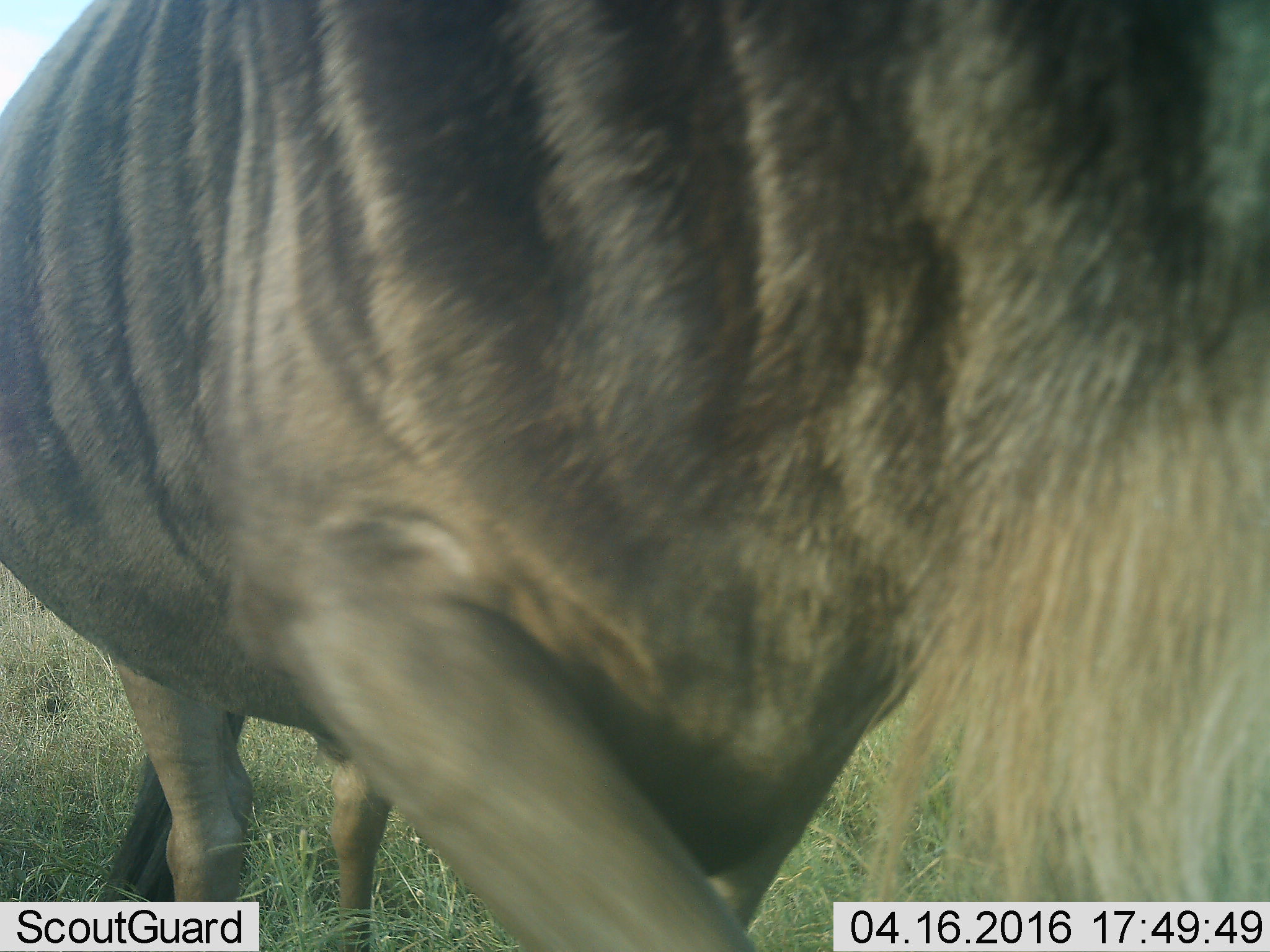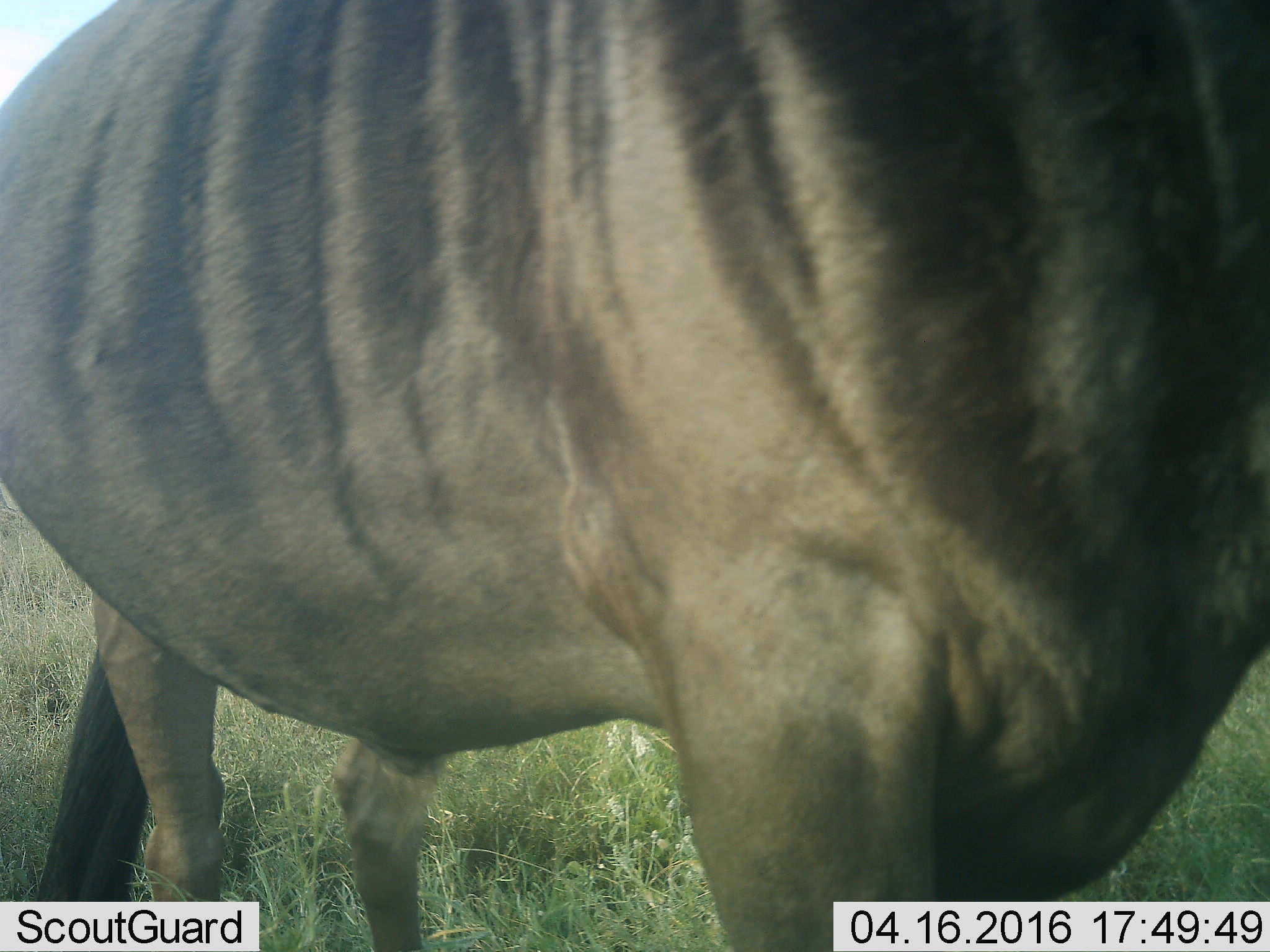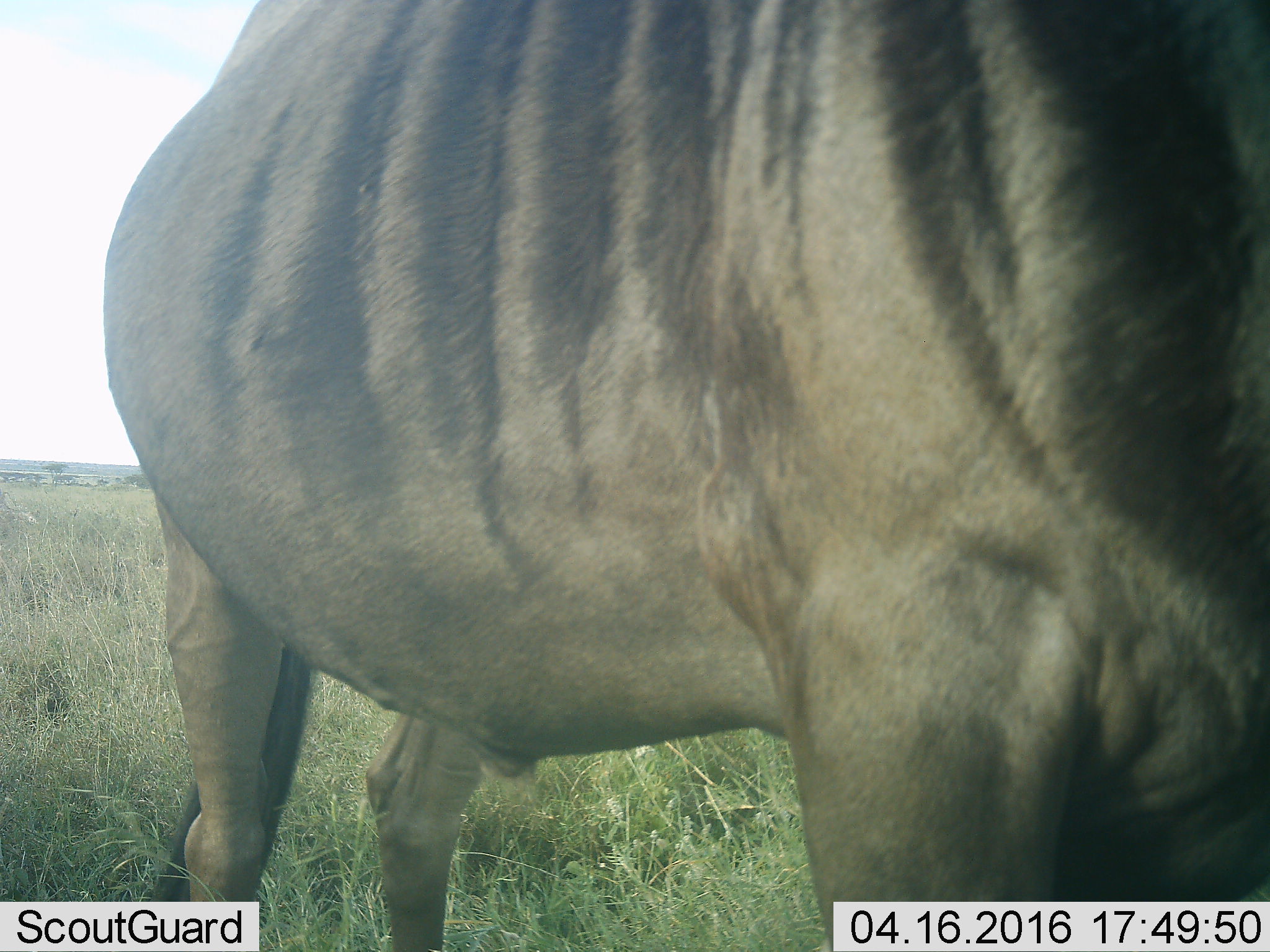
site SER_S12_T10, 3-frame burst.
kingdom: Animalia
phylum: Chordata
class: Mammalia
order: Artiodactyla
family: Bovidae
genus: Connochaetes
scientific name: Connochaetes taurinus taurinus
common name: blue wildebeest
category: wildebeestblue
Wildebeestblue (blue wildebeest) (Connochaetes taurinus taurinus), count 1. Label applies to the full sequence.